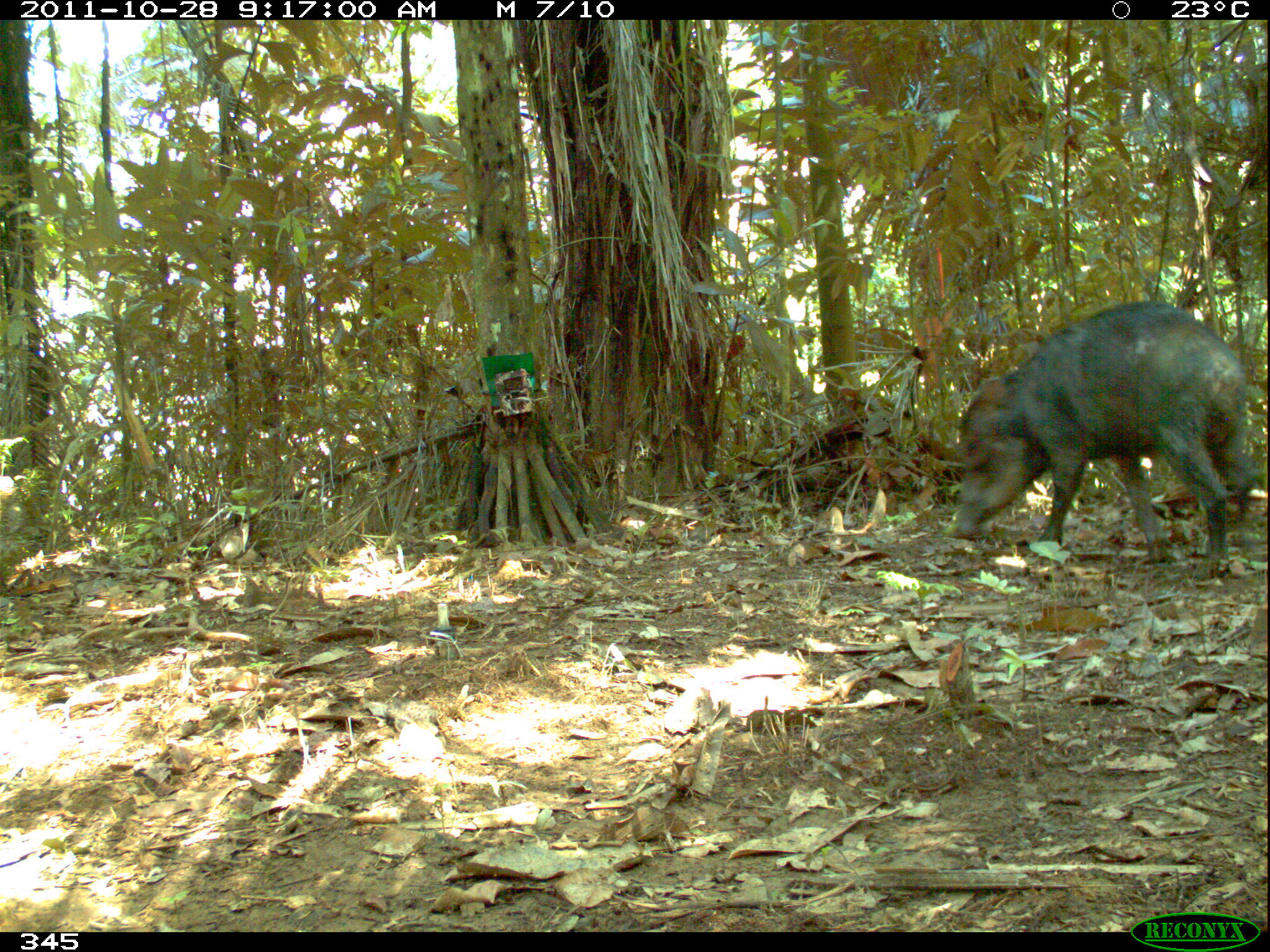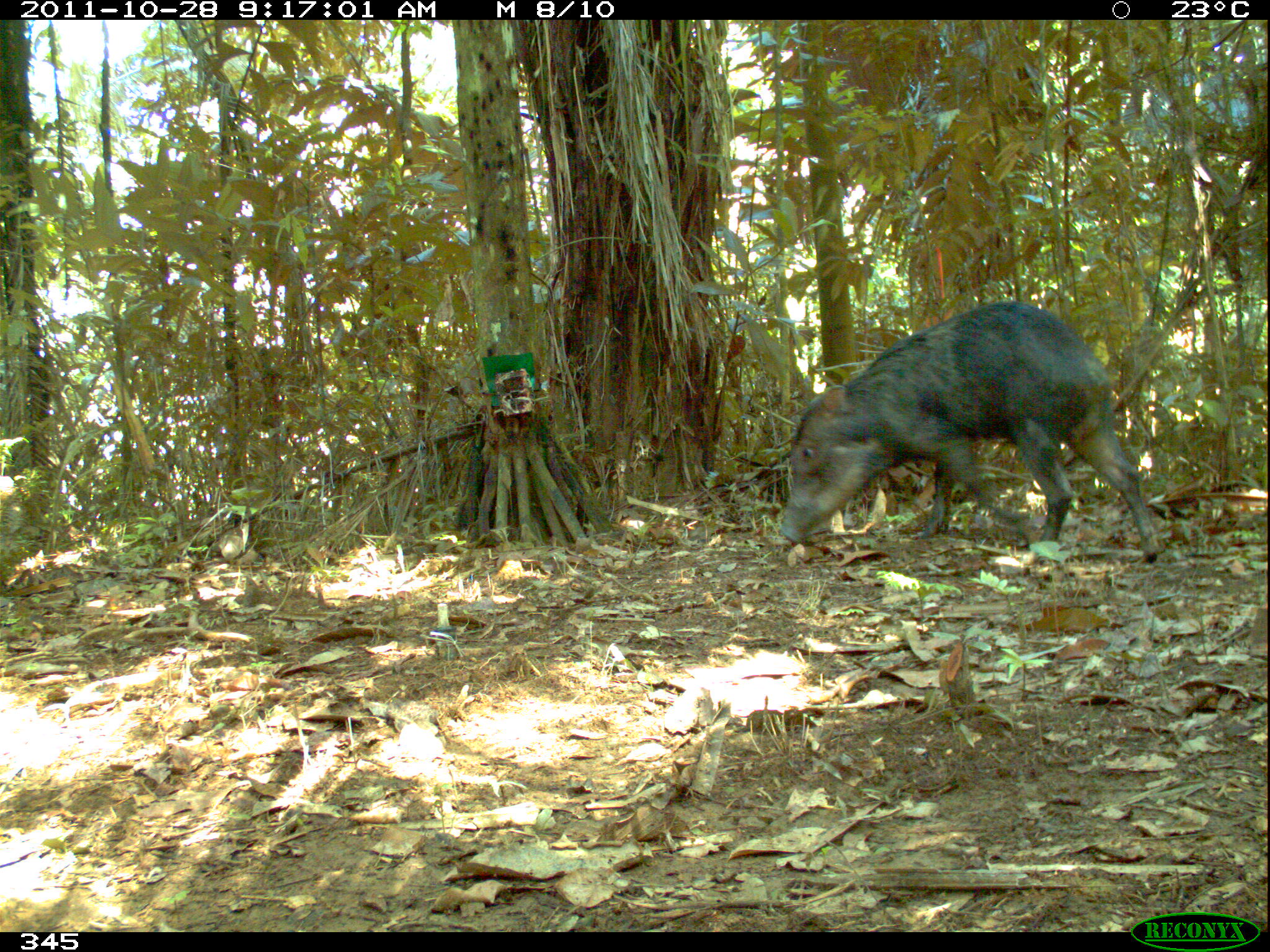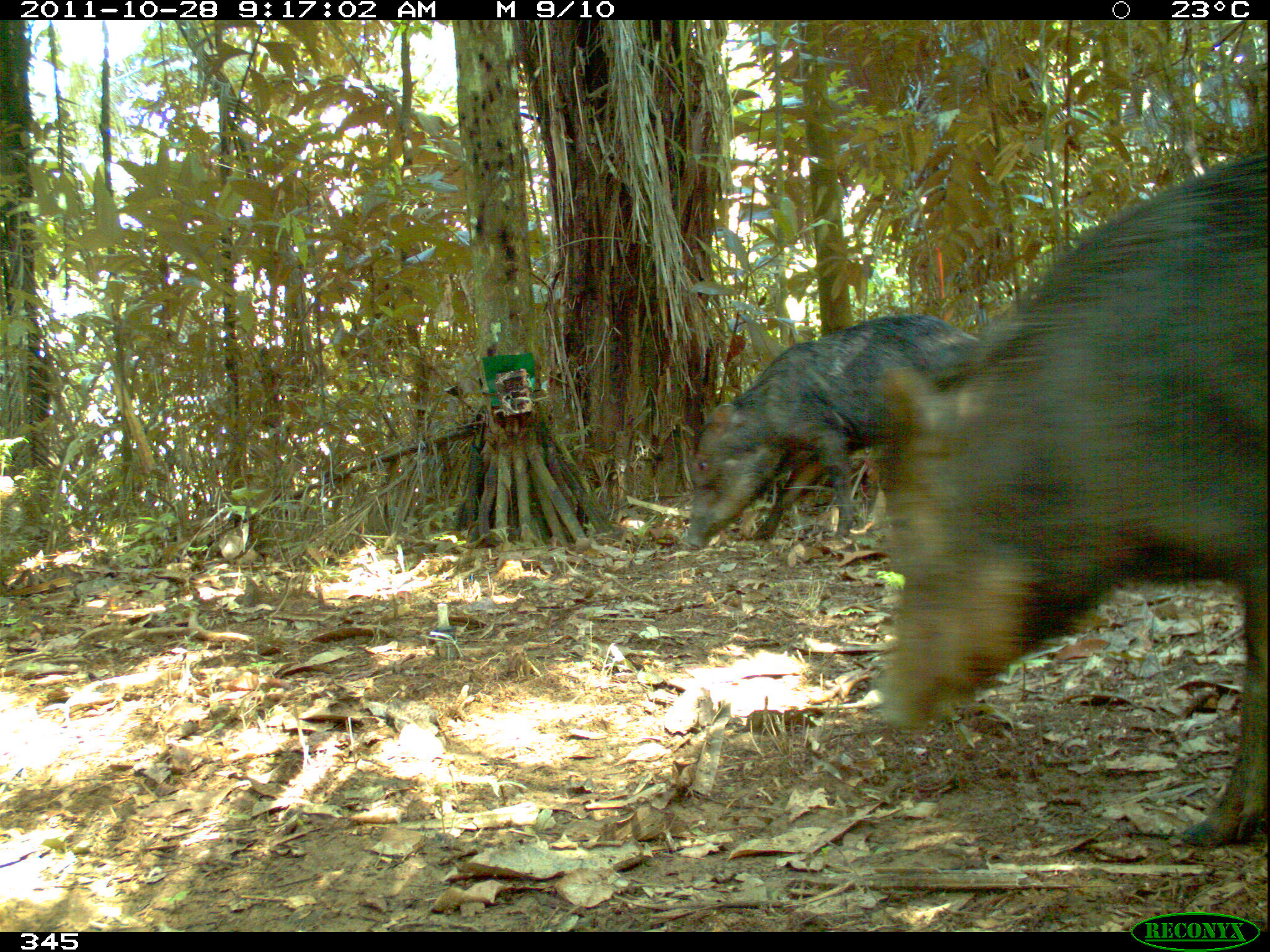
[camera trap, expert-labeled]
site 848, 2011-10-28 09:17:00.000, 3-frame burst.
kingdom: Animalia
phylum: Chordata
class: Mammalia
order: Artiodactyla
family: Tayassuidae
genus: Tayassu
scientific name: Tayassu pecari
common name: white-lipped peccary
Tayassu pecari (white-lipped peccary).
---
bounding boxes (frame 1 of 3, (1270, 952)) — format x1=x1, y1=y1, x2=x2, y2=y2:
tayassu pecari: x1=947, y1=297, x2=1260, y2=581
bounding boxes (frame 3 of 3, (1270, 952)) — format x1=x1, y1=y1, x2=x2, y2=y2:
tayassu pecari: x1=866, y1=140, x2=1266, y2=842; x1=676, y1=312, x2=986, y2=552